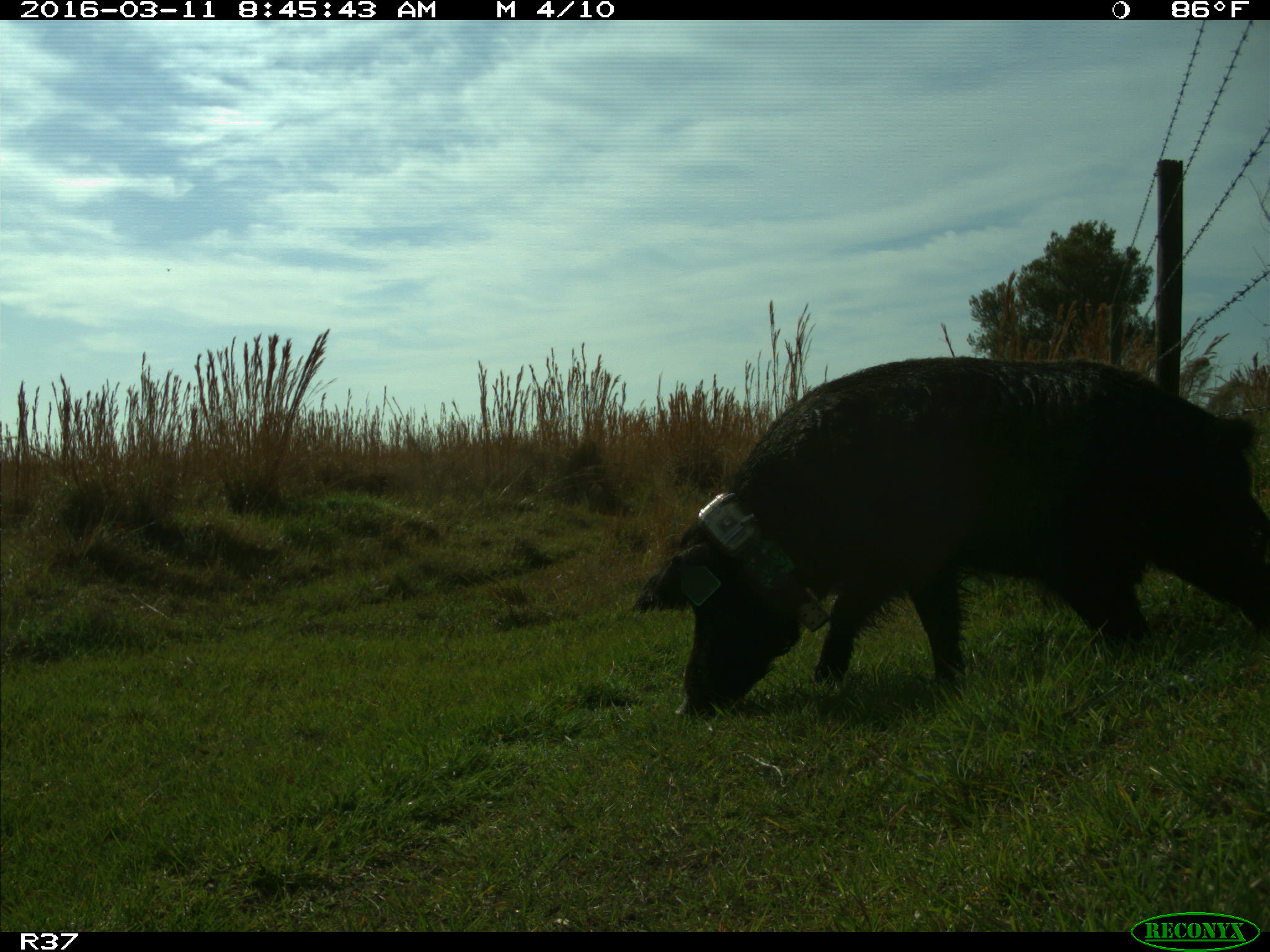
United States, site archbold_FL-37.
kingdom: Animalia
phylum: Chordata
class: Mammalia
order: Artiodactyla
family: Suidae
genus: Sus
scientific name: Sus scrofa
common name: wild boar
Sus scrofa (wild boar).